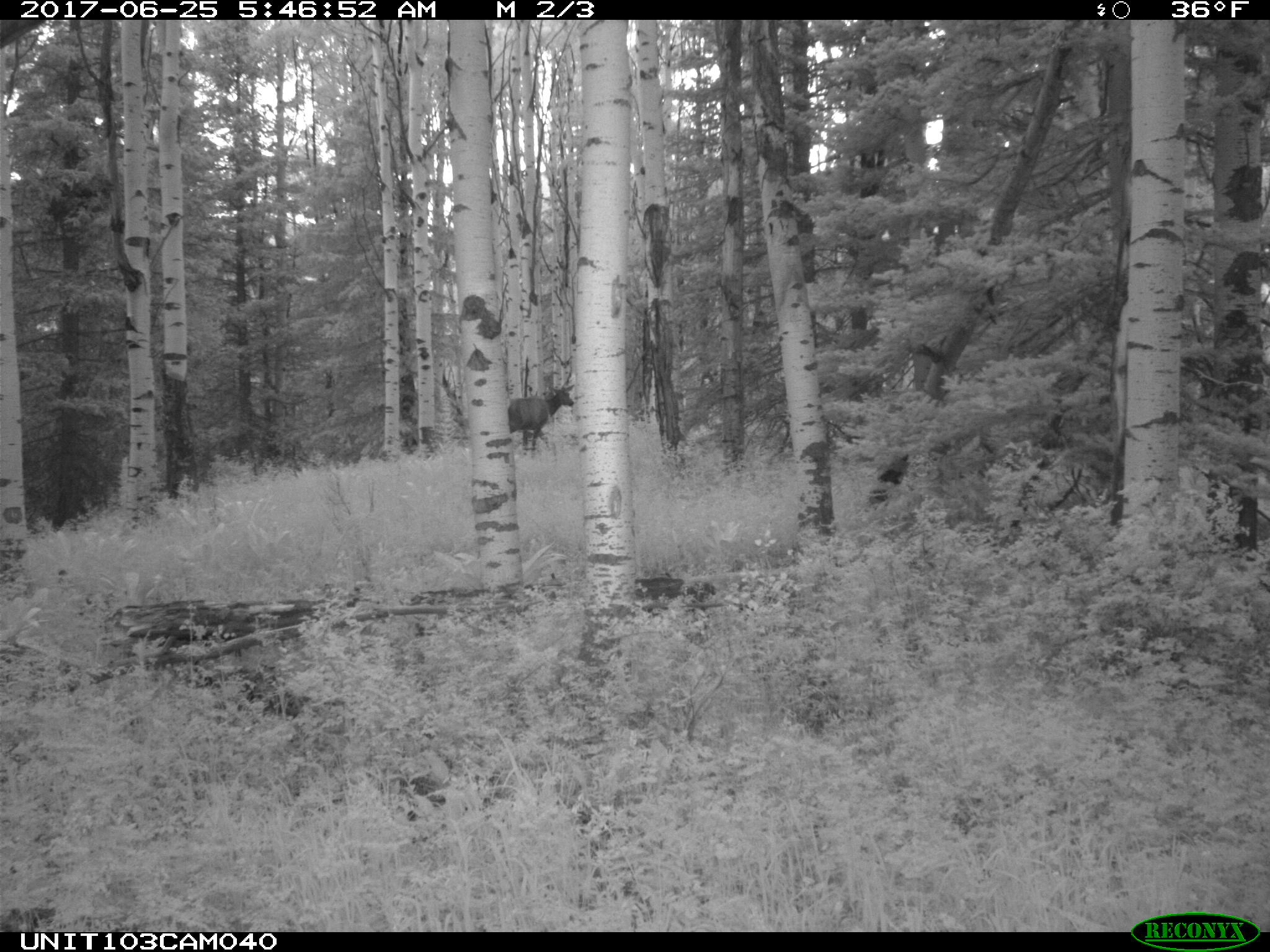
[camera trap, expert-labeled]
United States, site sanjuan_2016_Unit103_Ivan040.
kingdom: Animalia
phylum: Chordata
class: Mammalia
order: Artiodactyla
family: Cervidae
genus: Cervus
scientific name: Cervus elaphus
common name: red deer